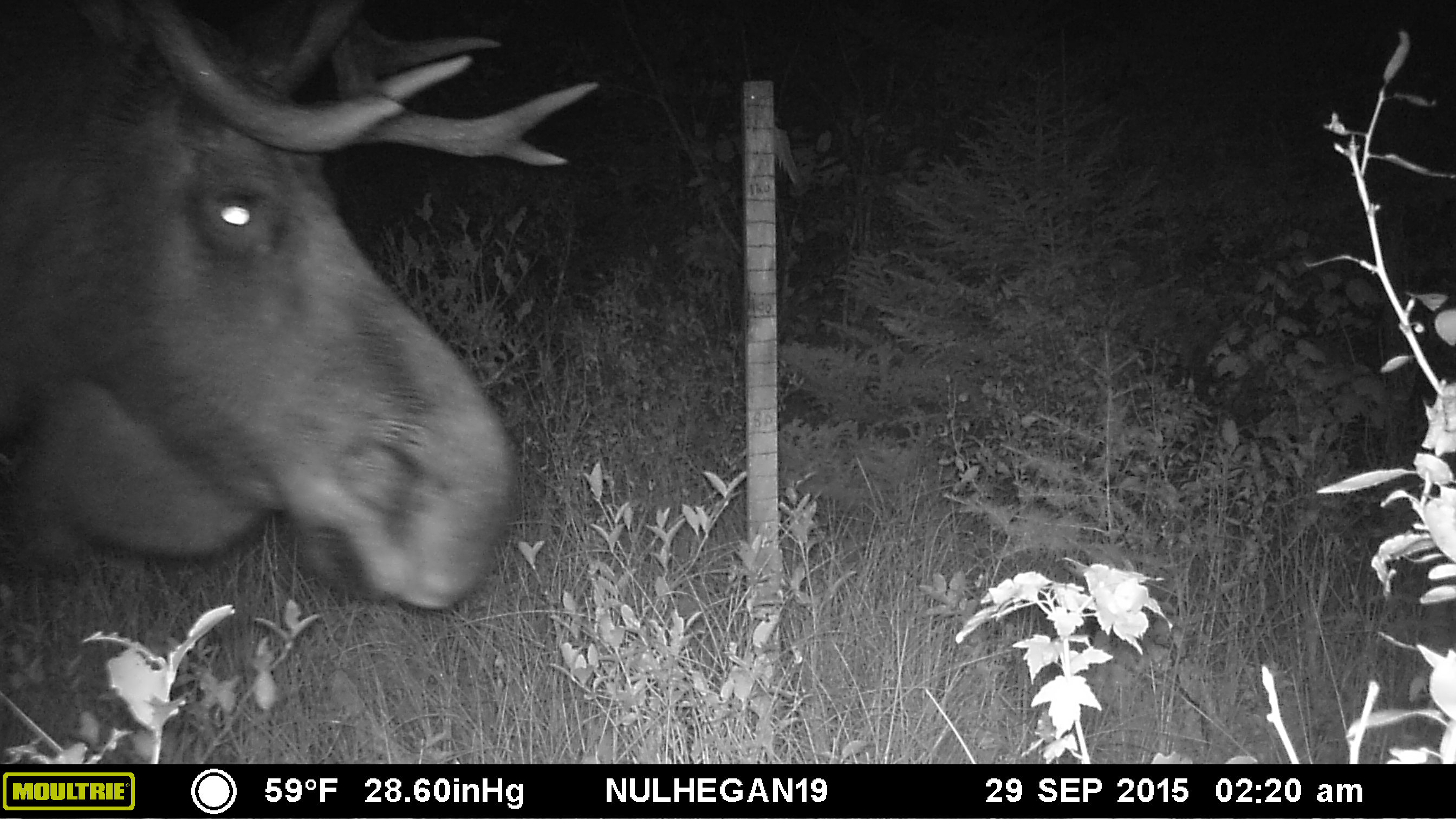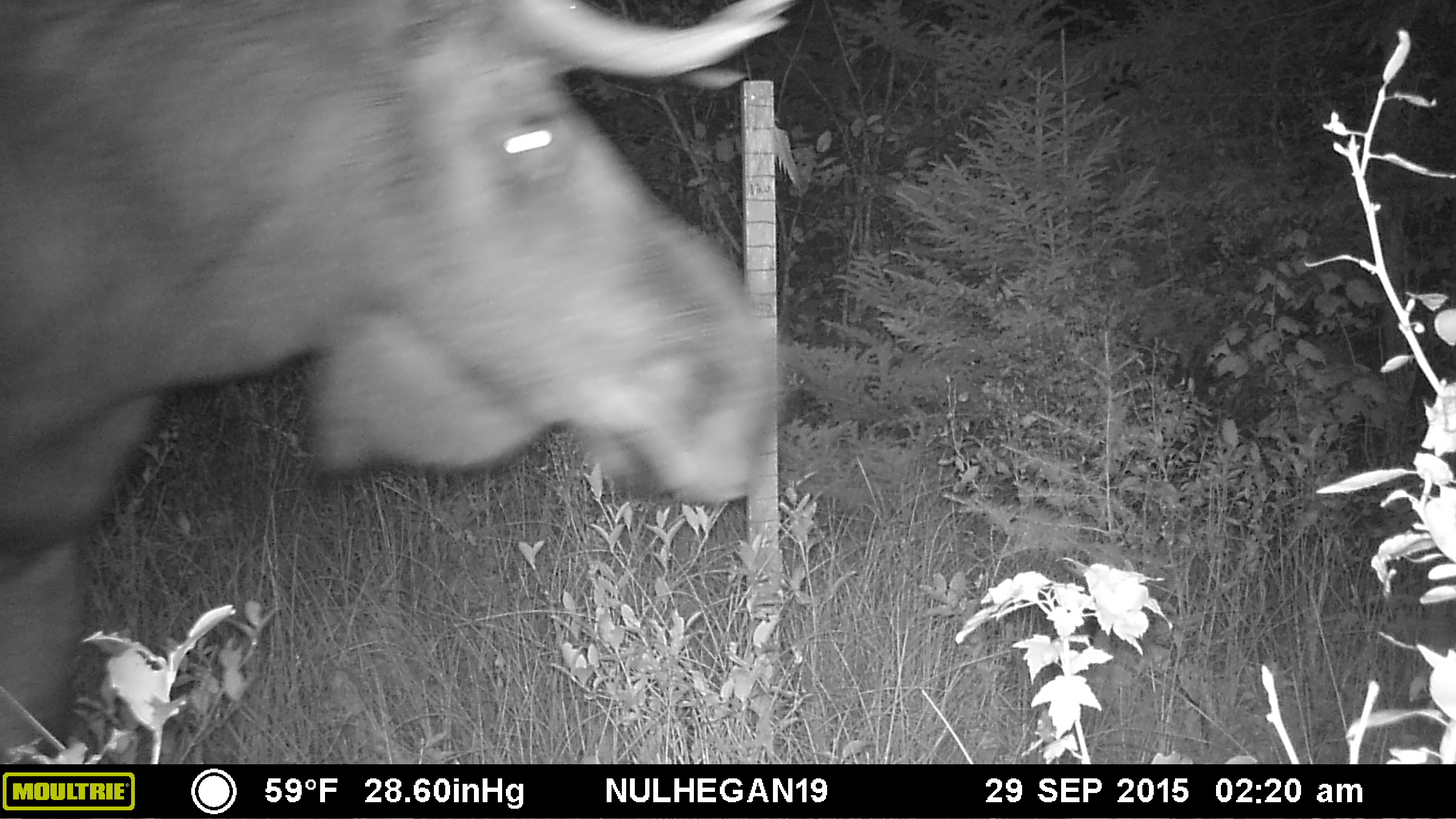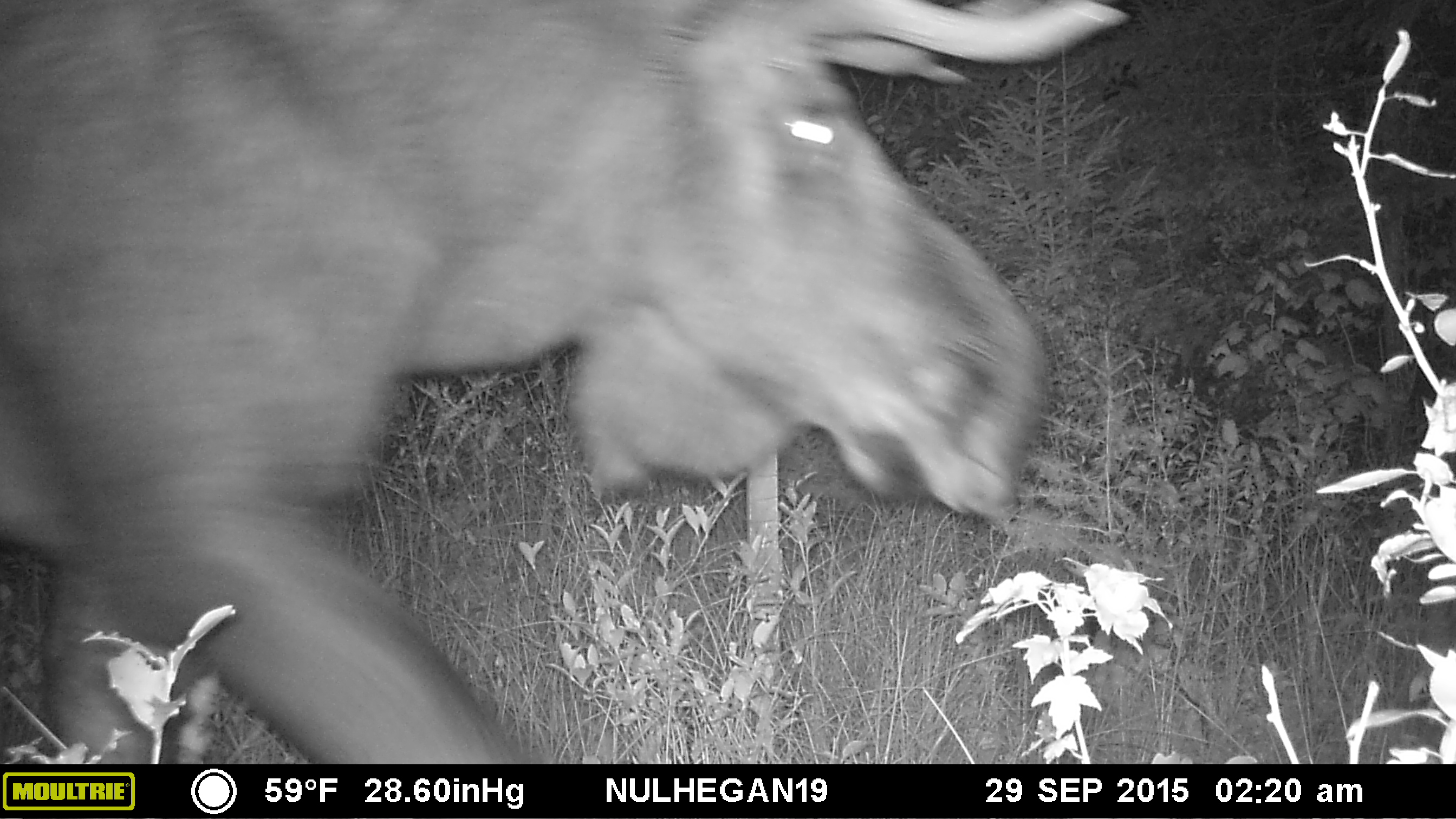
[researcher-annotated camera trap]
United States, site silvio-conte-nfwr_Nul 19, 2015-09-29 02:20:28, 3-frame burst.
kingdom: Animalia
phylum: Chordata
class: Mammalia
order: Artiodactyla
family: Cervidae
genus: Alces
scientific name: Alces alces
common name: moose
Moose (Alces alces).